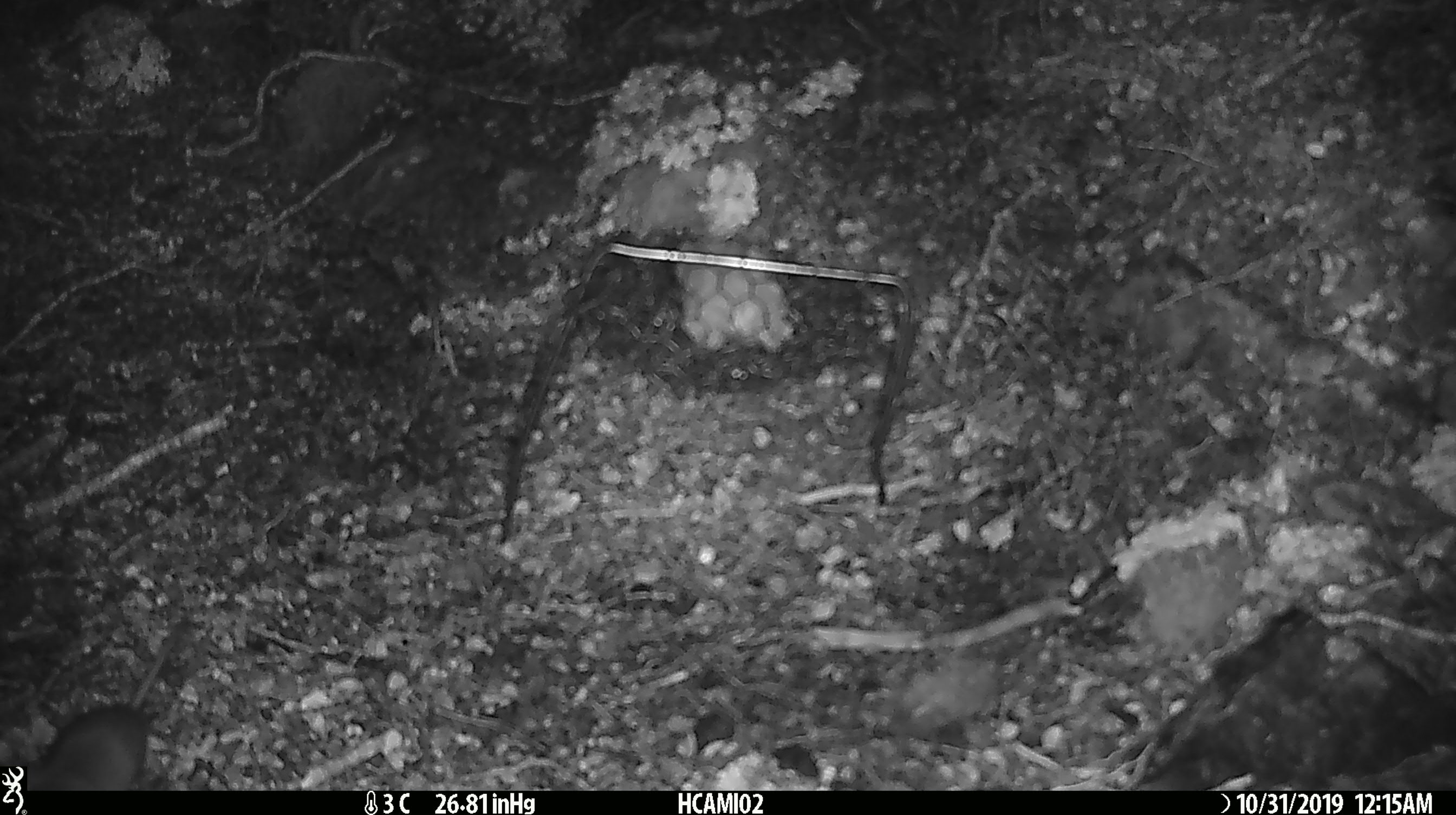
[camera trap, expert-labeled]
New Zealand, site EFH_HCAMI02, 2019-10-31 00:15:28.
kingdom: Animalia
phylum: Chordata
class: Mammalia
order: Rodentia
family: Muridae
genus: Mus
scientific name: Mus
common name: mouse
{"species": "mouse (Mus)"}